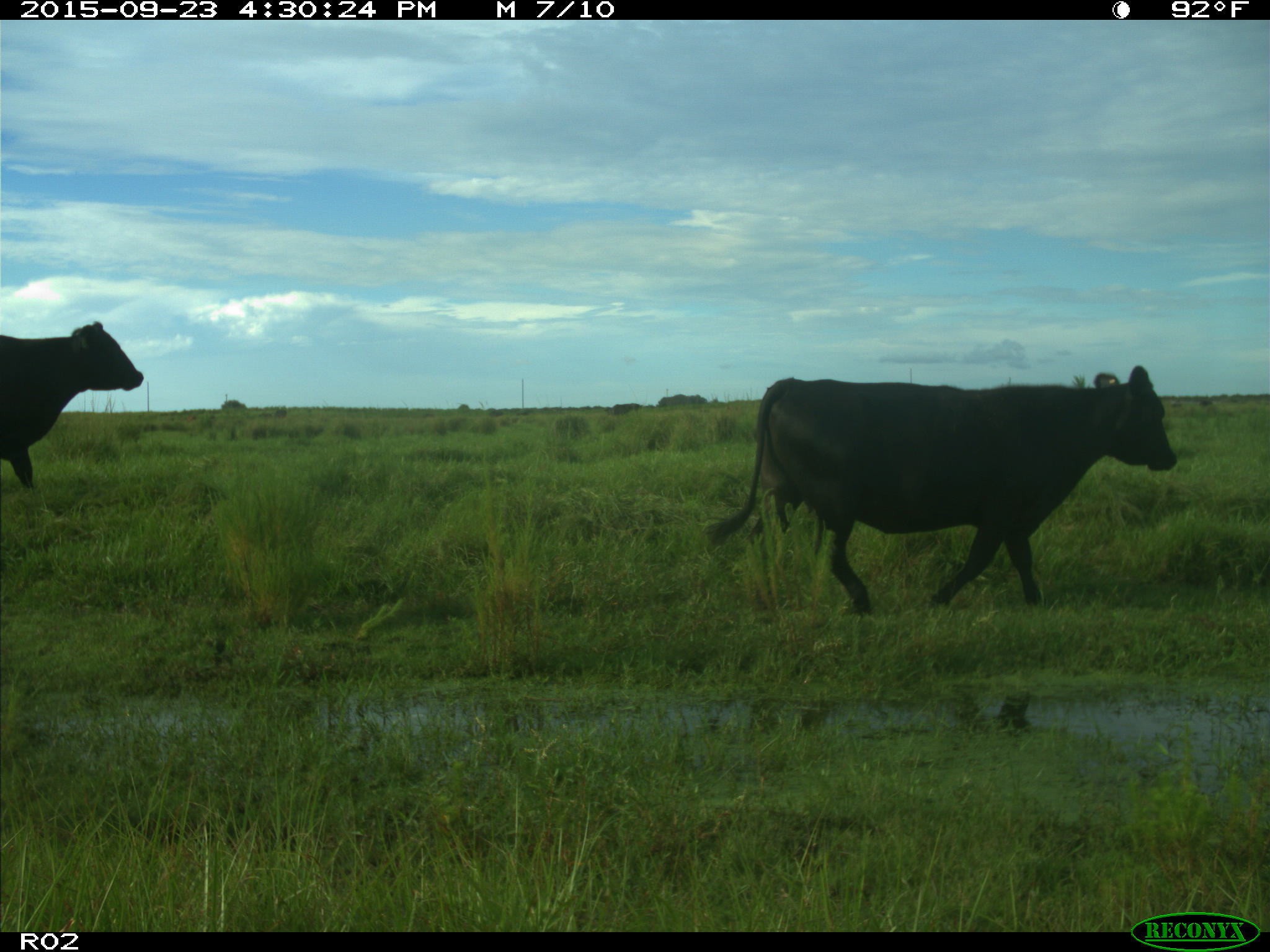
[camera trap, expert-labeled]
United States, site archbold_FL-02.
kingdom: Animalia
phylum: Chordata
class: Mammalia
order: Artiodactyla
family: Bovidae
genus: Bos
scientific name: Bos taurus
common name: domestic cow